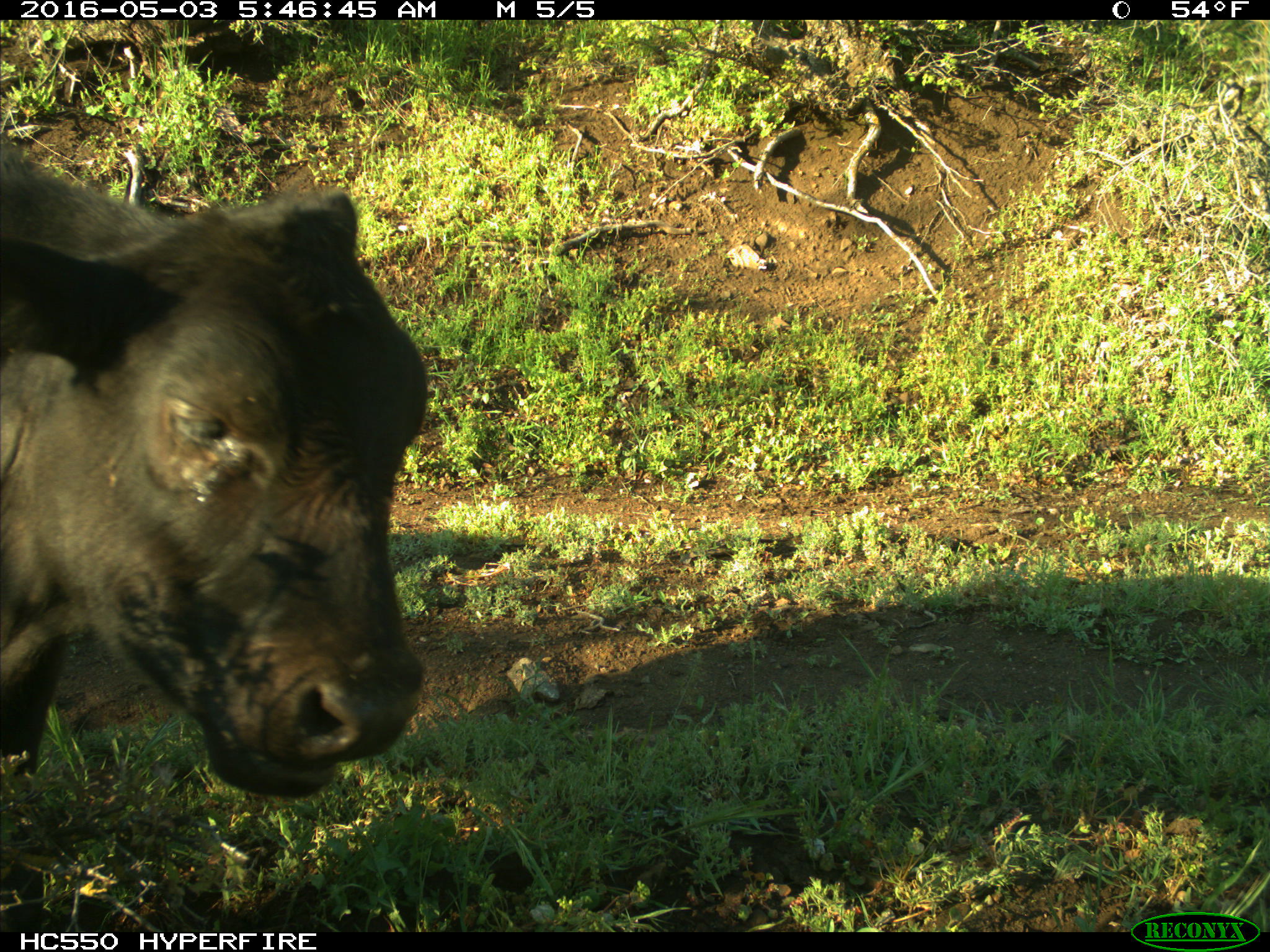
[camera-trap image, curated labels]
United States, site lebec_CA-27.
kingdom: Animalia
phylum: Chordata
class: Mammalia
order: Artiodactyla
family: Bovidae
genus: Bos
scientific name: Bos taurus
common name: domestic cow